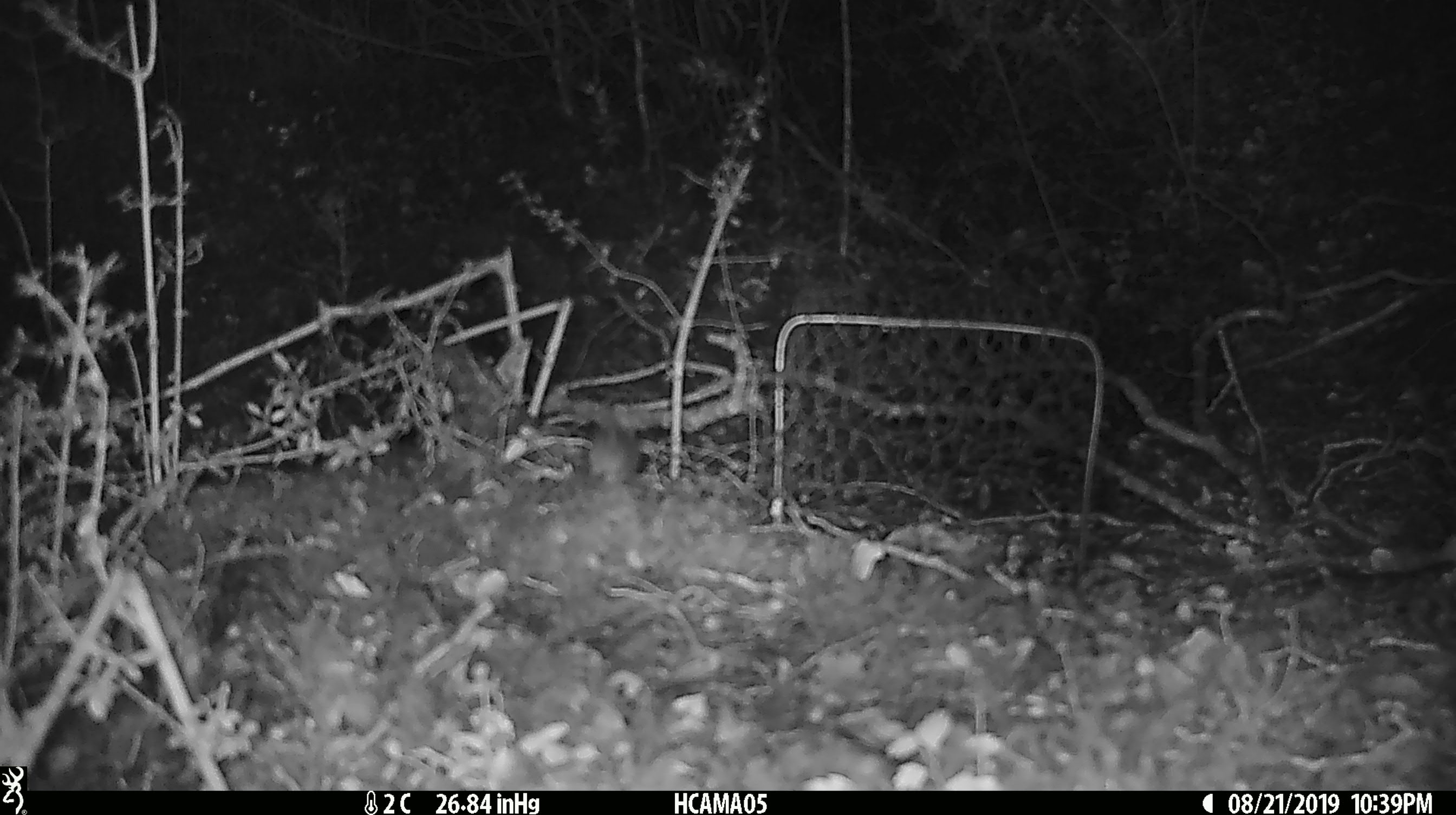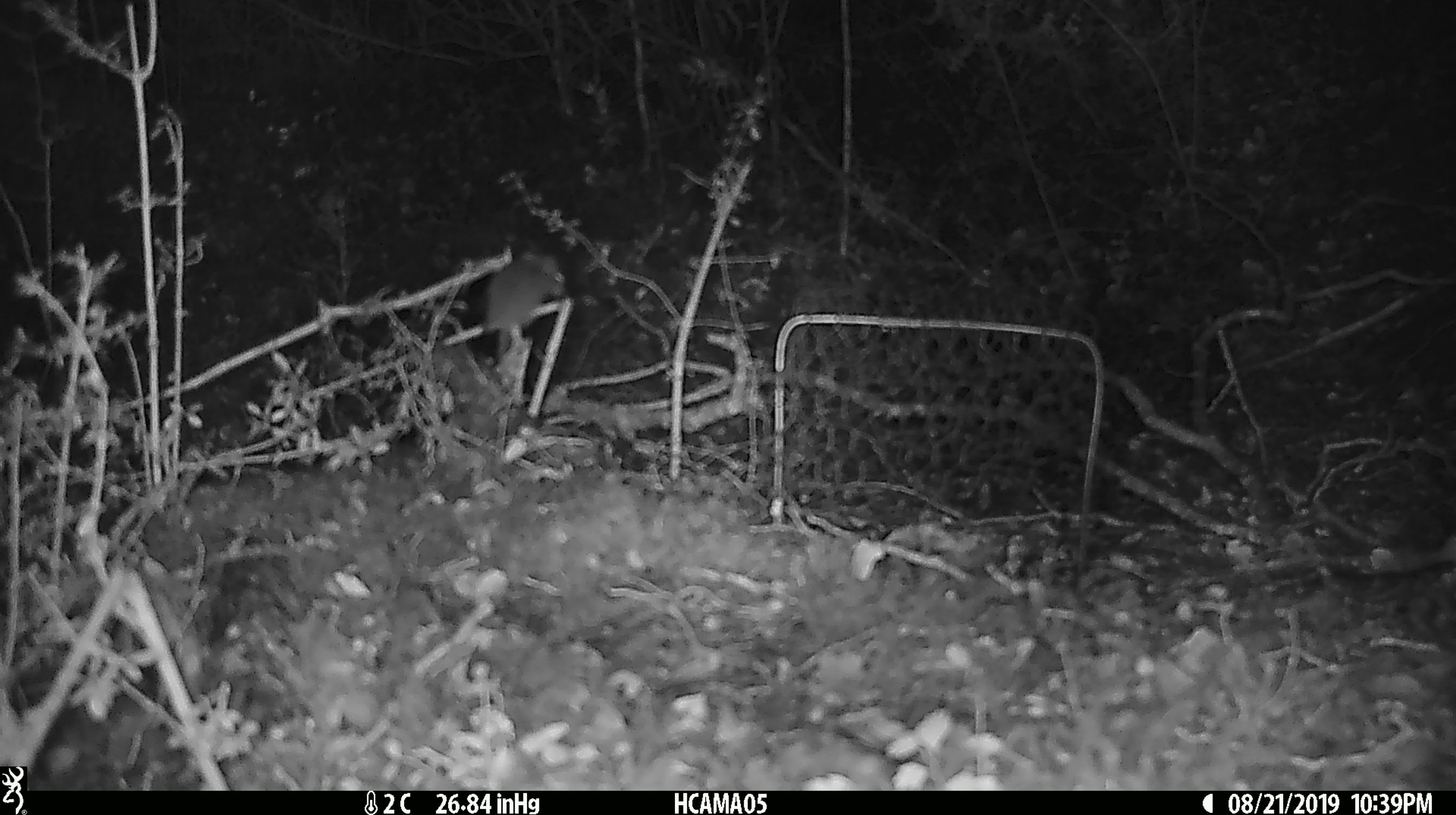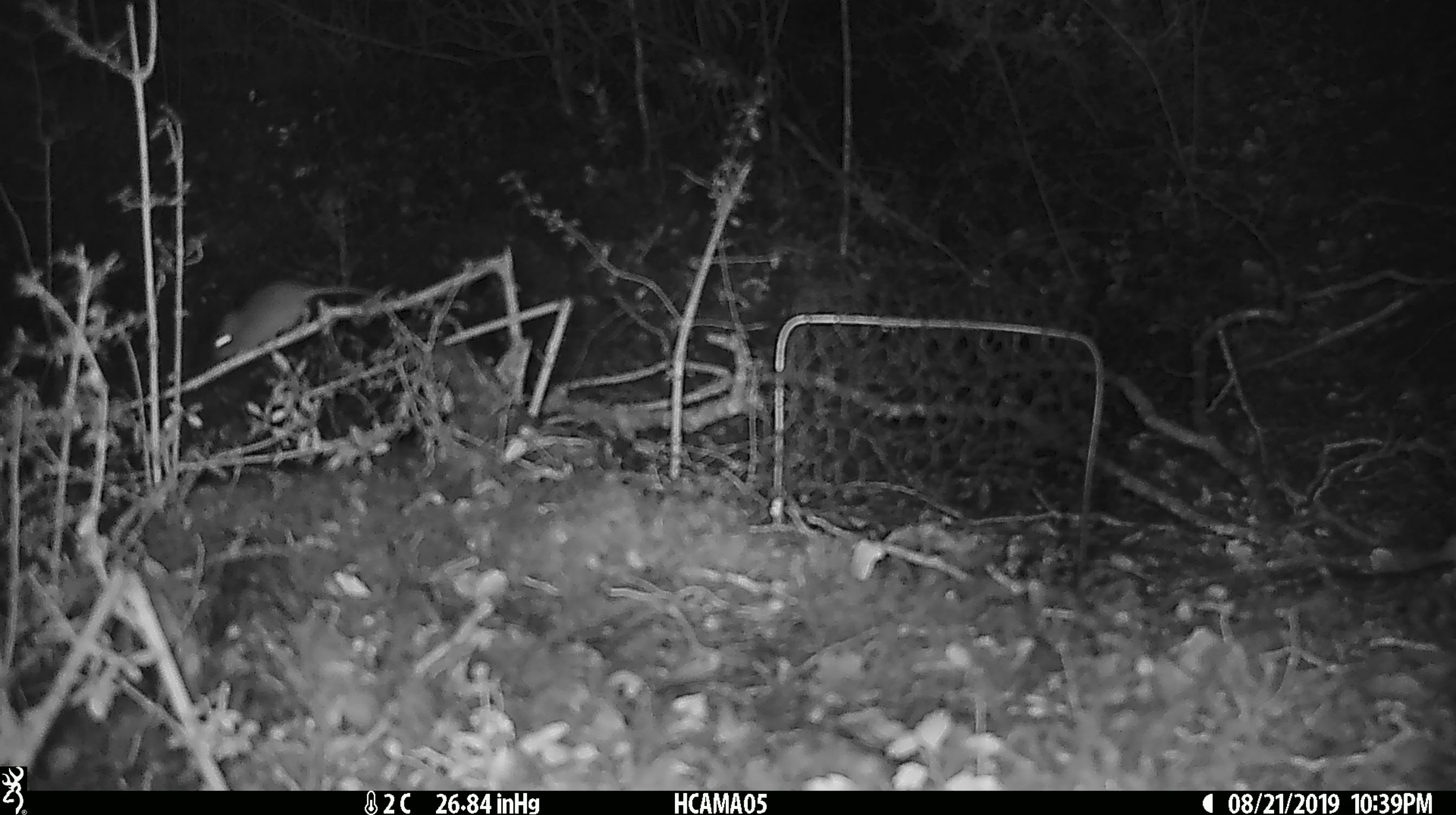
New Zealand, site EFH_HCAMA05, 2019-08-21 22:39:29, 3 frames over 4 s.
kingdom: Animalia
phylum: Chordata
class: Mammalia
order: Rodentia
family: Muridae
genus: Mus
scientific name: Mus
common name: mouse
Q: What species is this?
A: Mouse (Mus).